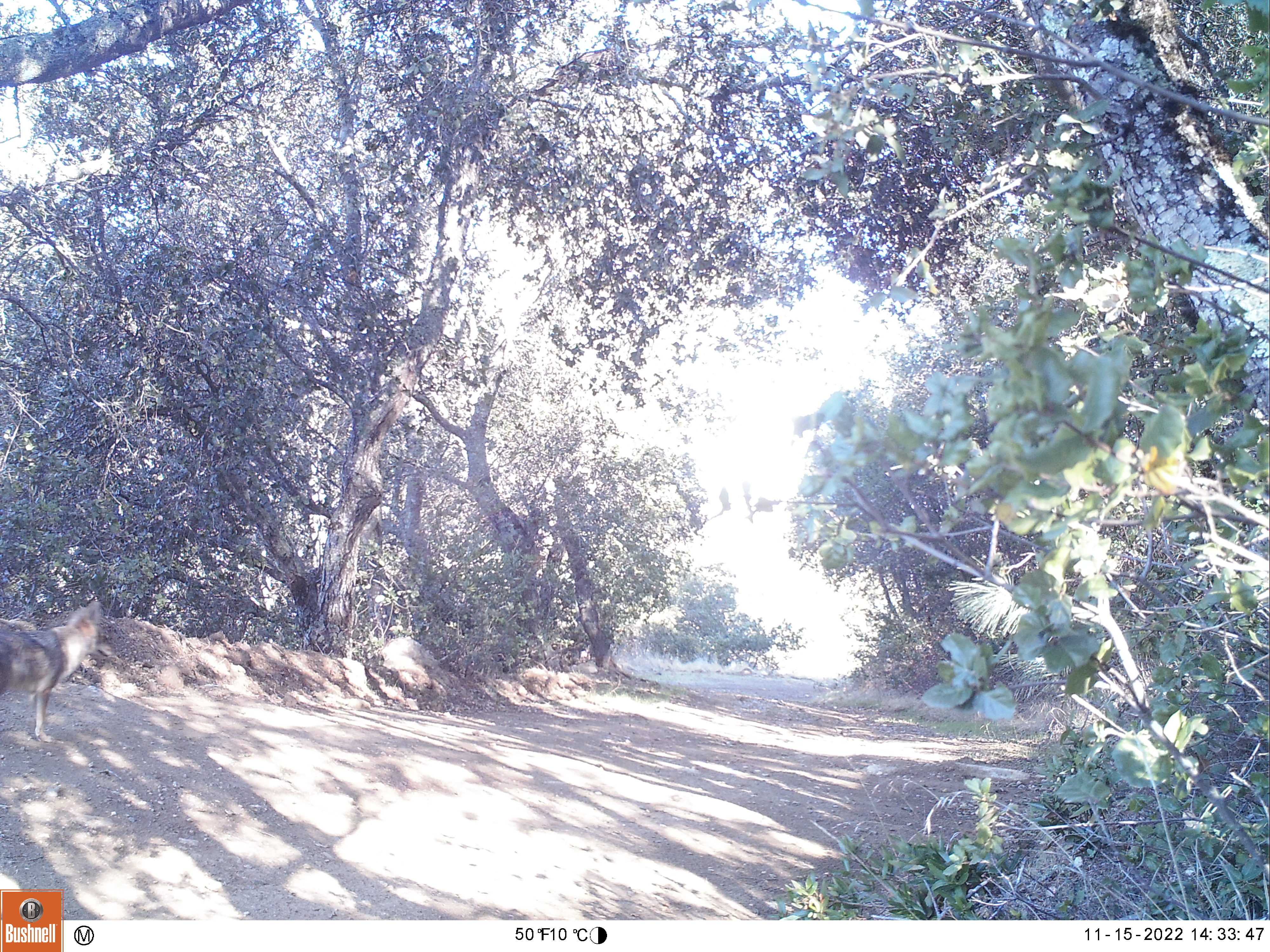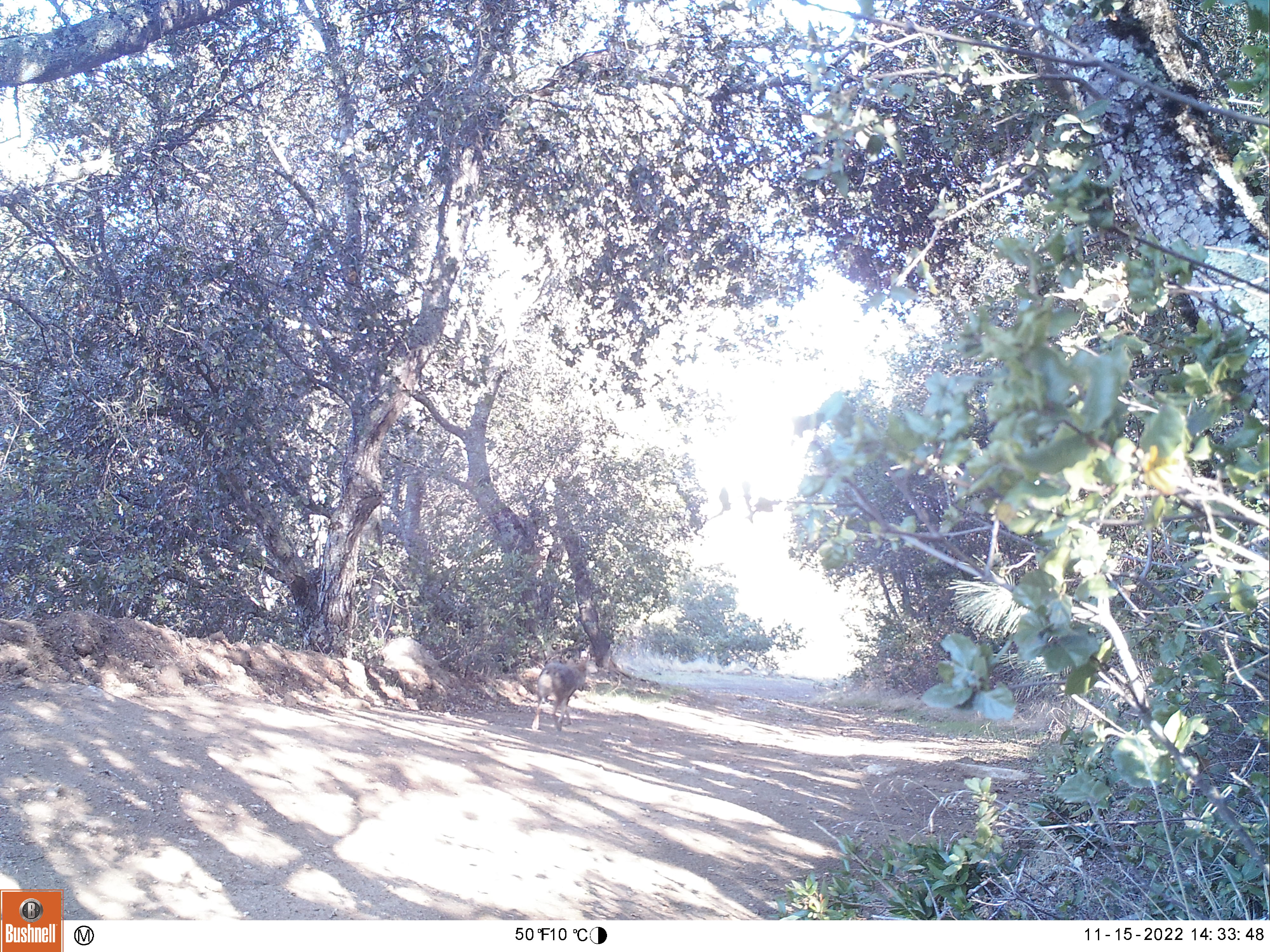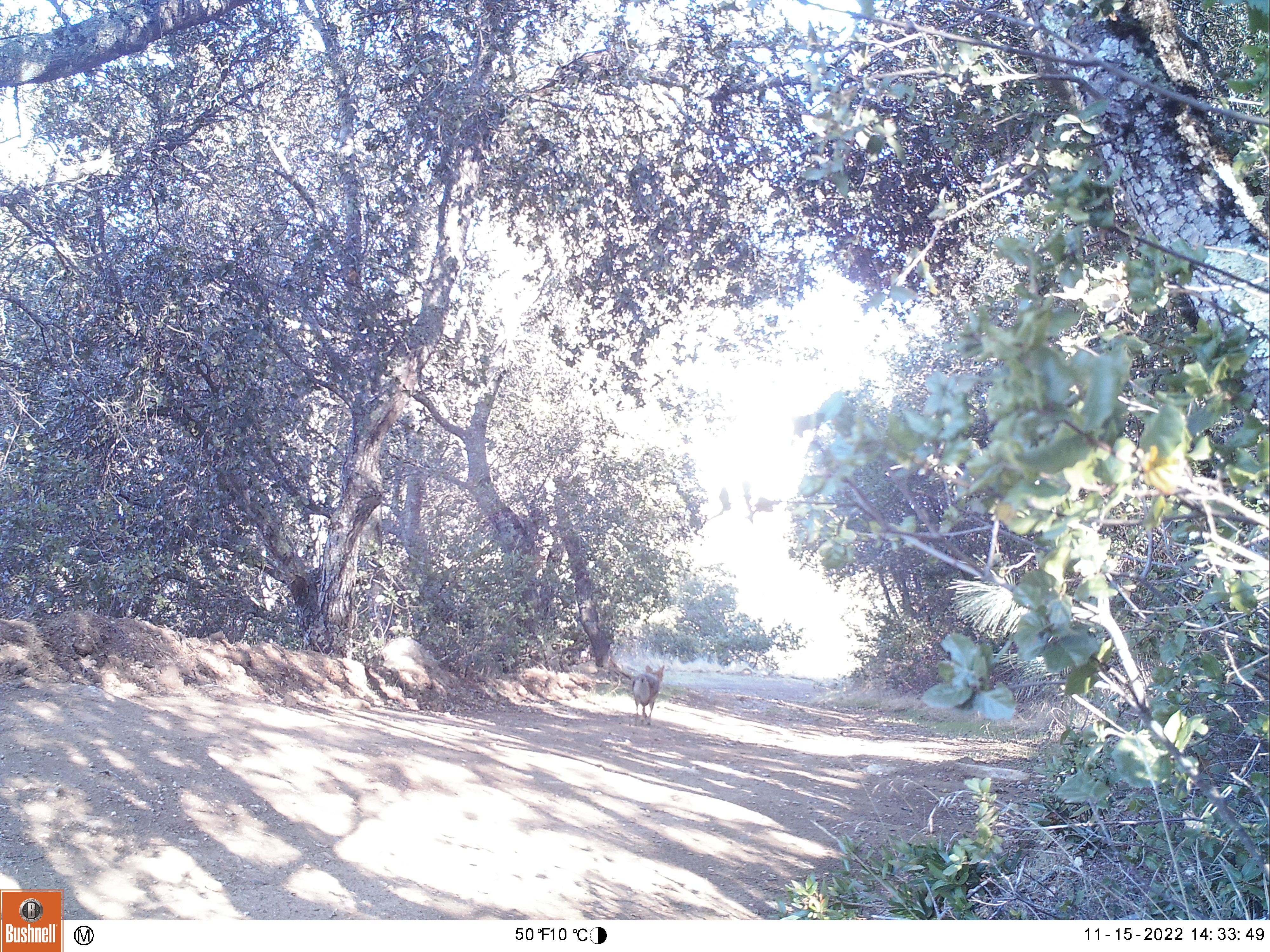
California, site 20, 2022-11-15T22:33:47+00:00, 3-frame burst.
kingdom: Animalia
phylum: Chordata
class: Mammalia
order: Carnivora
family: Canidae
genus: Canis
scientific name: Canis latrans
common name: coyote